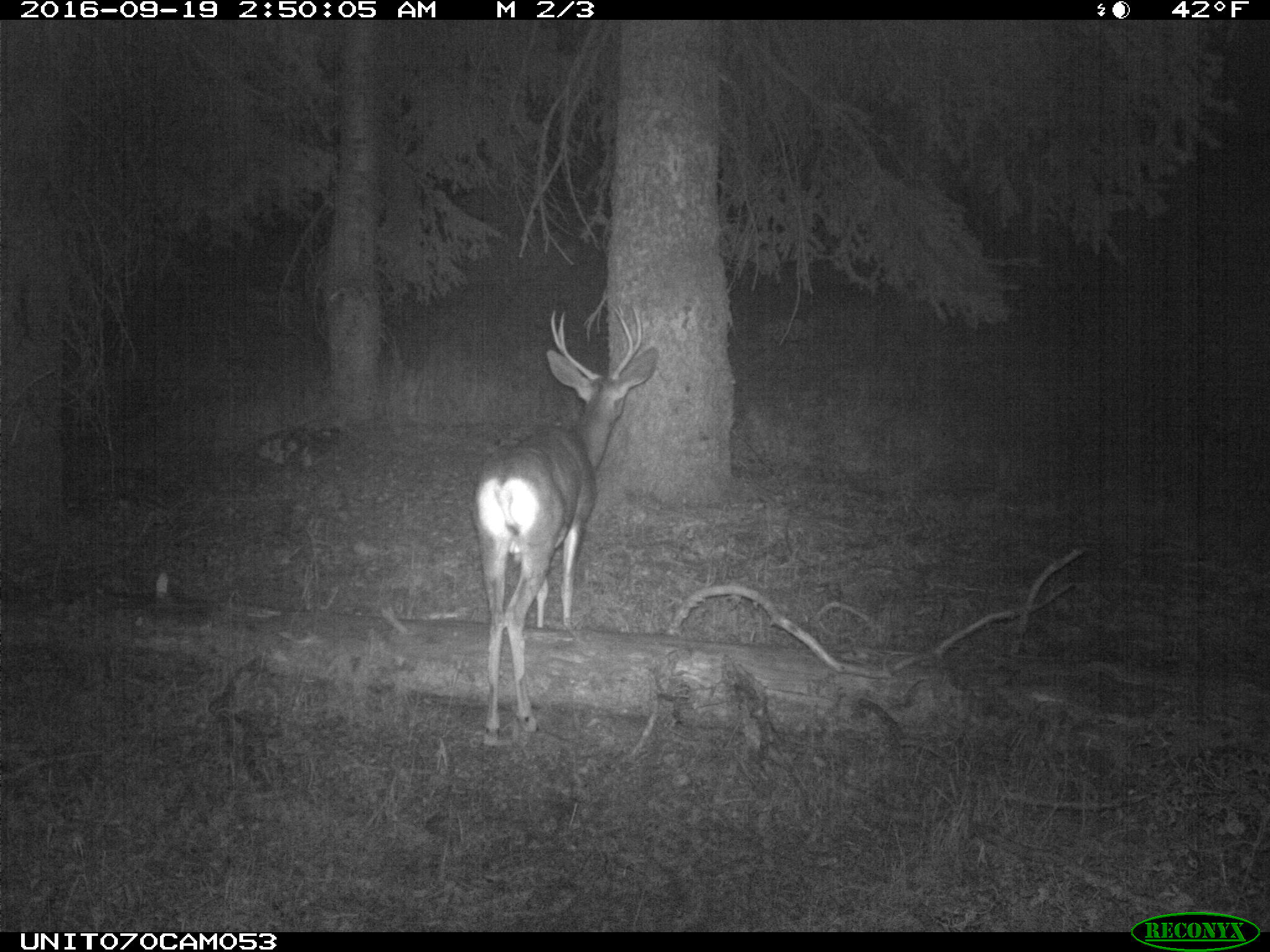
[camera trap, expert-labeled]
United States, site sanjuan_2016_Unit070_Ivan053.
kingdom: Animalia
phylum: Chordata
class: Mammalia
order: Artiodactyla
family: Cervidae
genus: Odocoileus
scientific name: Odocoileus hemionus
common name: mule deer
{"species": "Odocoileus hemionus (mule deer)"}